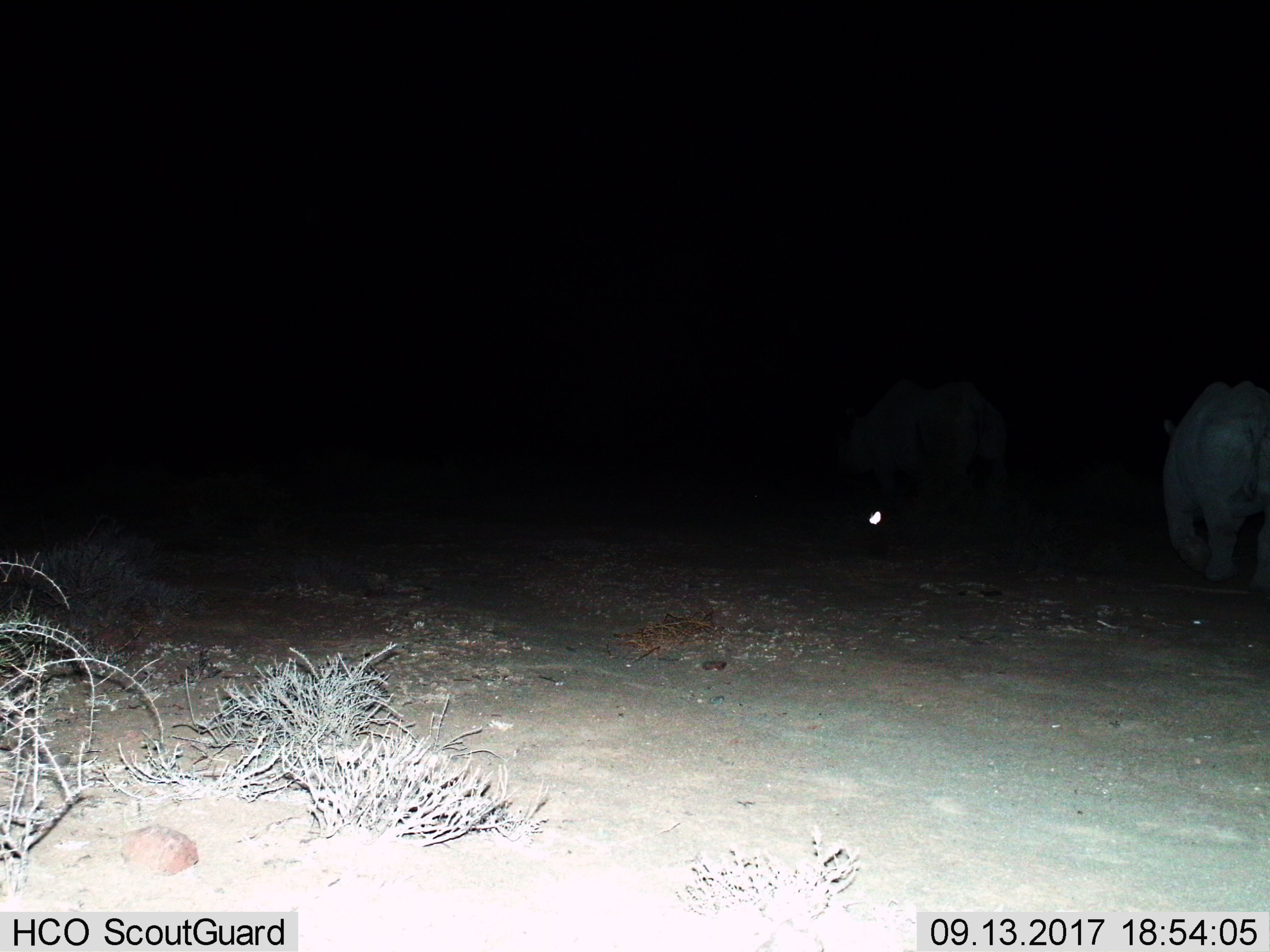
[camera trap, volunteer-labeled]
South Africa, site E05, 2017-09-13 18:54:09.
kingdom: Animalia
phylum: Chordata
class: Mammalia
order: Perissodactyla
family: Rhinocerotidae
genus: Diceros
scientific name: Diceros bicornis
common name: black rhinoceros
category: rhinocerosblack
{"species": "rhinocerosblack (black rhinoceros) (Diceros bicornis)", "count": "2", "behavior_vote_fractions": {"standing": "17%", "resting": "0%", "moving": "100%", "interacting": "17%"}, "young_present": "0%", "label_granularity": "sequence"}